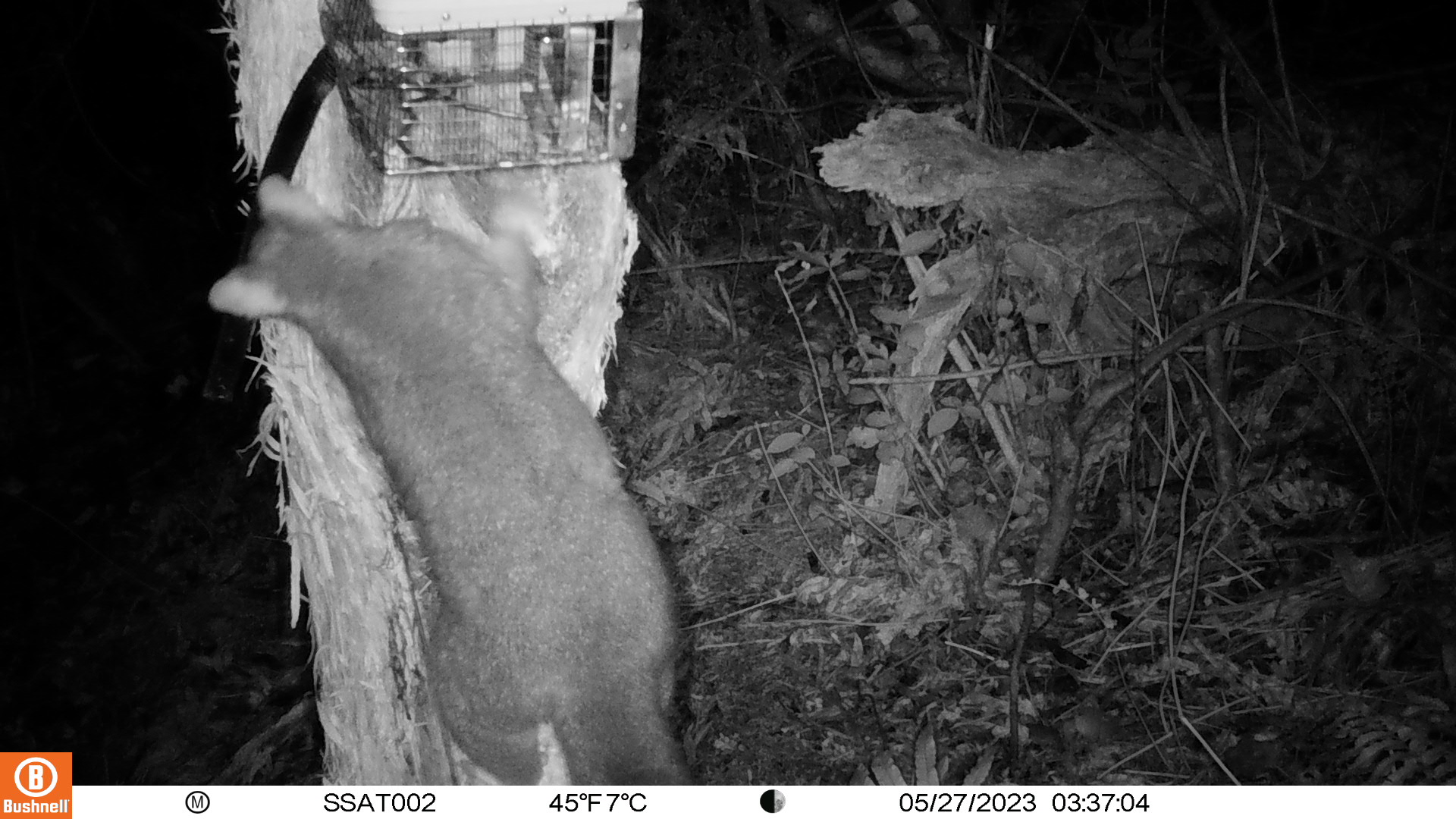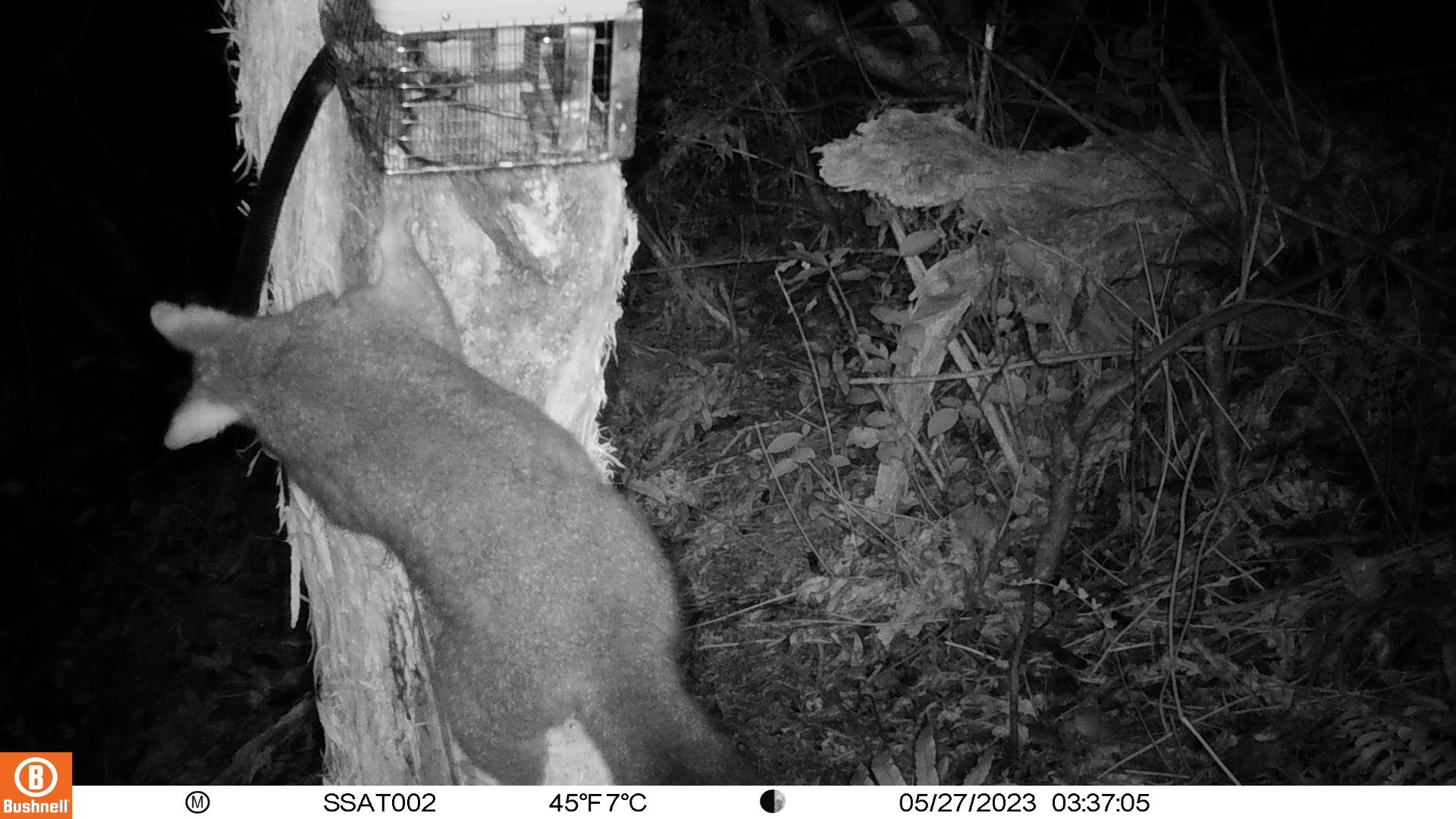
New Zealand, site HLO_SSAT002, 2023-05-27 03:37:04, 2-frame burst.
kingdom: Animalia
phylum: Chordata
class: Mammalia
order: Diprotodontia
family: Phalangeridae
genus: Trichosurus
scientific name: Trichosurus vulpecula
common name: common brushtail possum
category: possum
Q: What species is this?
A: Possum (common brushtail possum) (Trichosurus vulpecula).